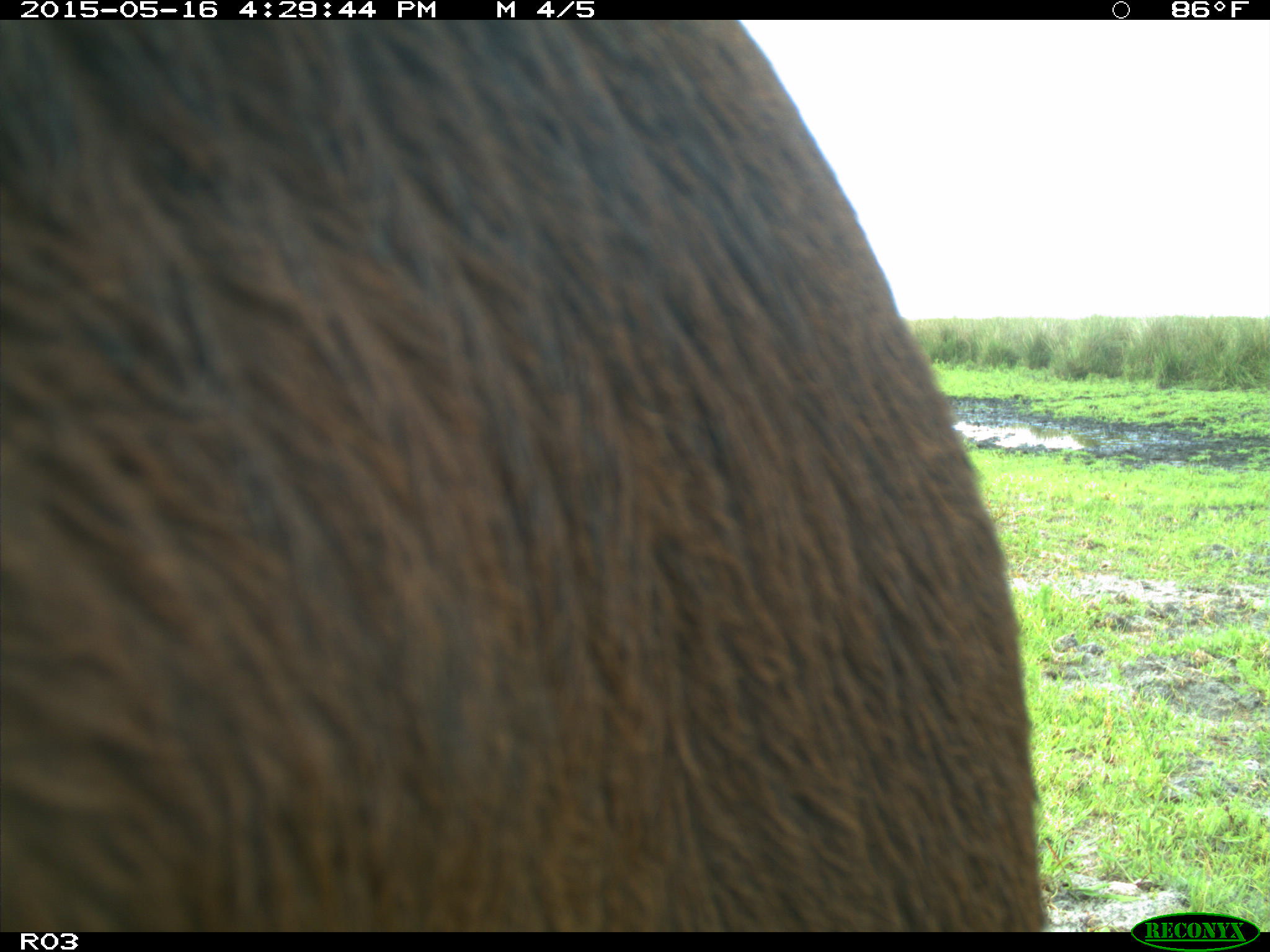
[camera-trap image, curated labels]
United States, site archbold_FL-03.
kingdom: Animalia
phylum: Chordata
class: Mammalia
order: Artiodactyla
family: Bovidae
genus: Bos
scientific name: Bos taurus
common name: domestic cow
Bos taurus (domestic cow).